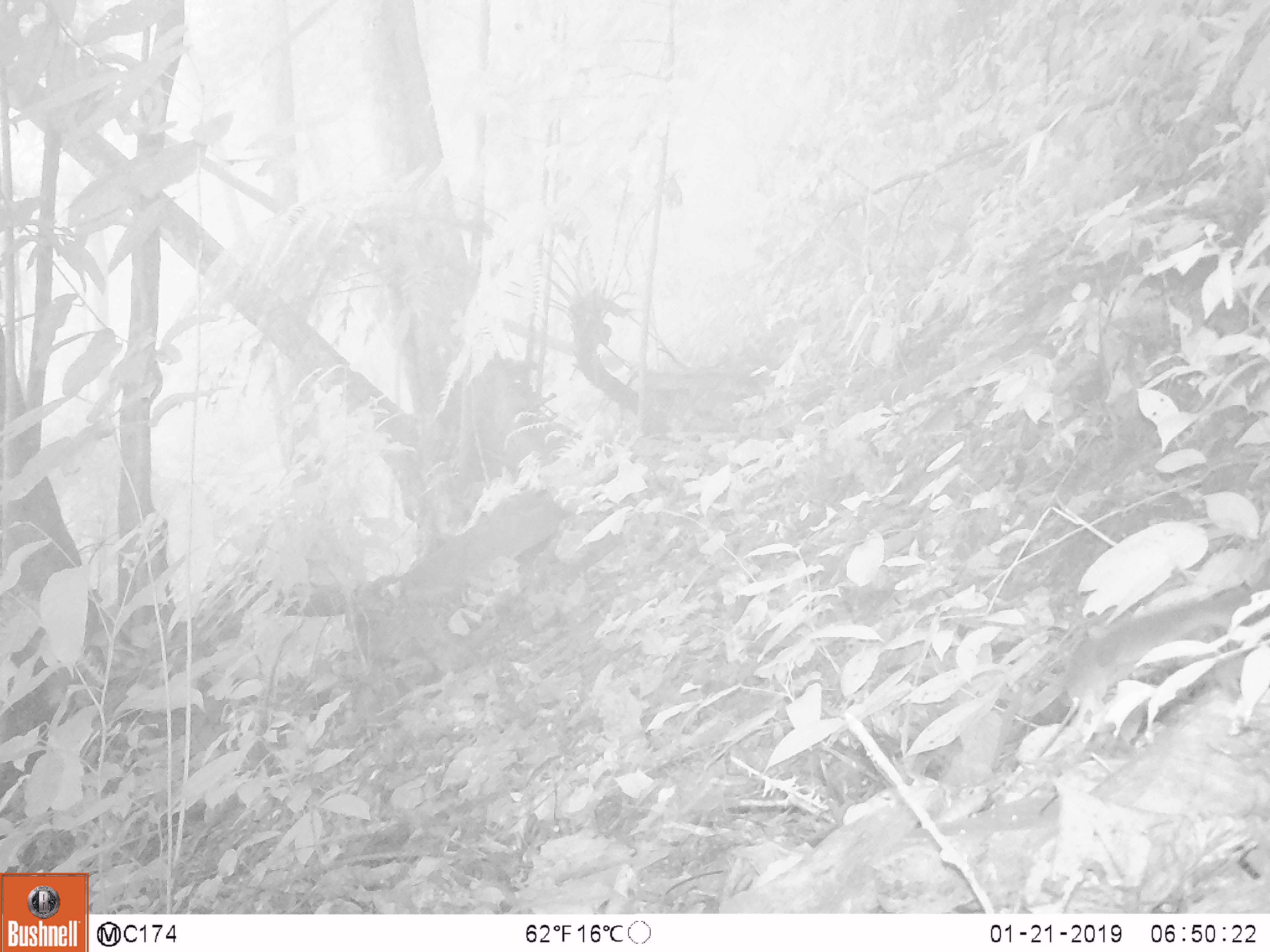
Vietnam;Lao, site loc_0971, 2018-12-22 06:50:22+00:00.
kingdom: Animalia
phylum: Chordata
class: Mammalia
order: Rodentia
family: Sciuridae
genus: Sciurus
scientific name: Sciurus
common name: squirrel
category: unidentified squirrel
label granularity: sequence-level